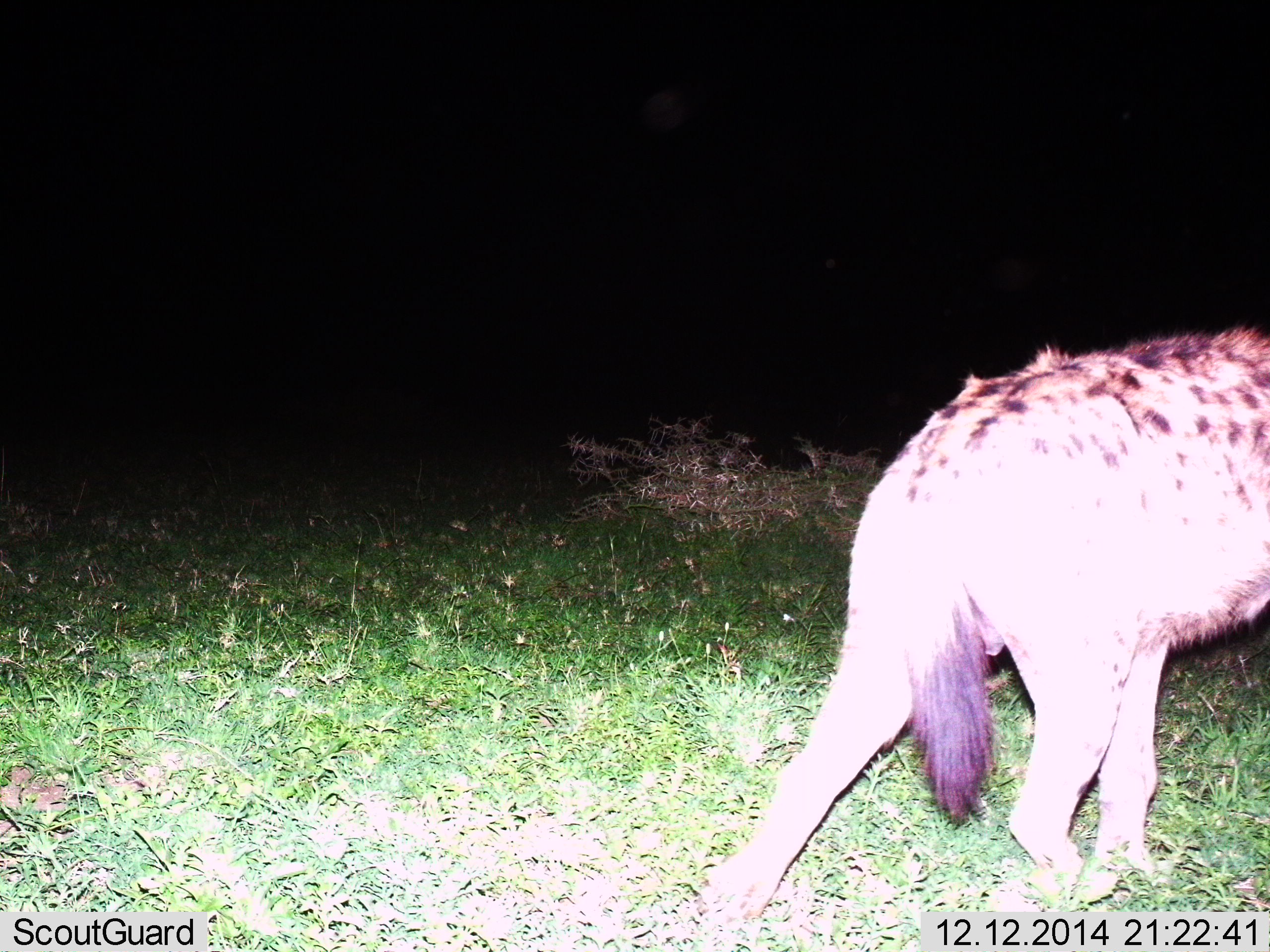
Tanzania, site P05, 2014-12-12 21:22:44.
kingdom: Animalia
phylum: Chordata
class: Mammalia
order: Carnivora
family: Hyaenidae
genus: Crocuta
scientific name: Crocuta crocuta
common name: spotted hyena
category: hyenaspotted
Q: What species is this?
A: Hyenaspotted (spotted hyena) (Crocuta crocuta).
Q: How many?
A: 1.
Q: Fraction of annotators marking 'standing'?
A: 10%.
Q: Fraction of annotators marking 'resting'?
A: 0%.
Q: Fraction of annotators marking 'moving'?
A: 100%.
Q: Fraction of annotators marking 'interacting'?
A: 0%.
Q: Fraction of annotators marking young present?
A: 0%.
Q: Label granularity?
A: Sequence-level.